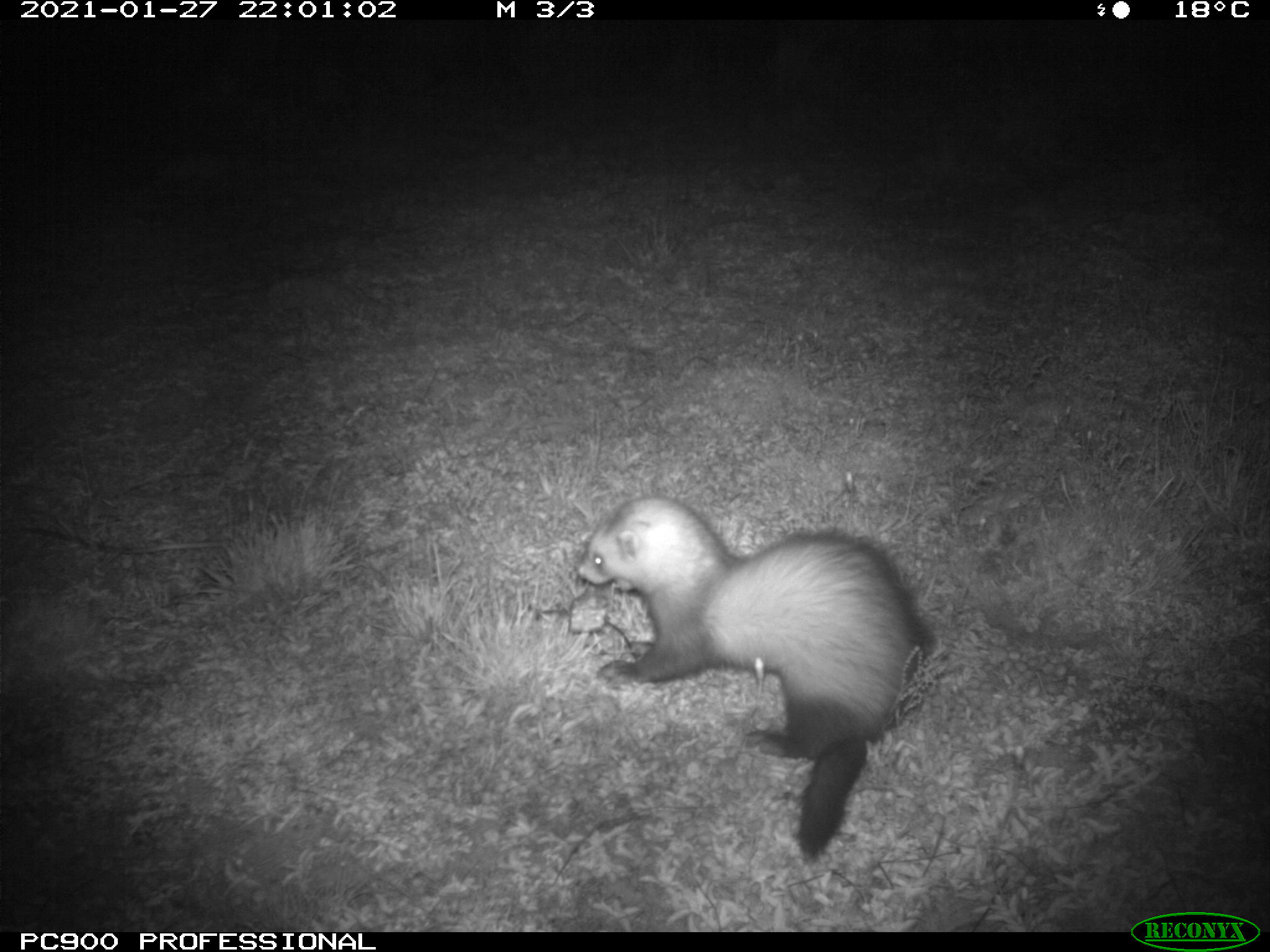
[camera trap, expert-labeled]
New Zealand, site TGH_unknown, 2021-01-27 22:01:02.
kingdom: Animalia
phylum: Chordata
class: Mammalia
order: Carnivora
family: Mustelidae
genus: Mustela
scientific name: Mustela furo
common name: ferret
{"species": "ferret (Mustela furo)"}